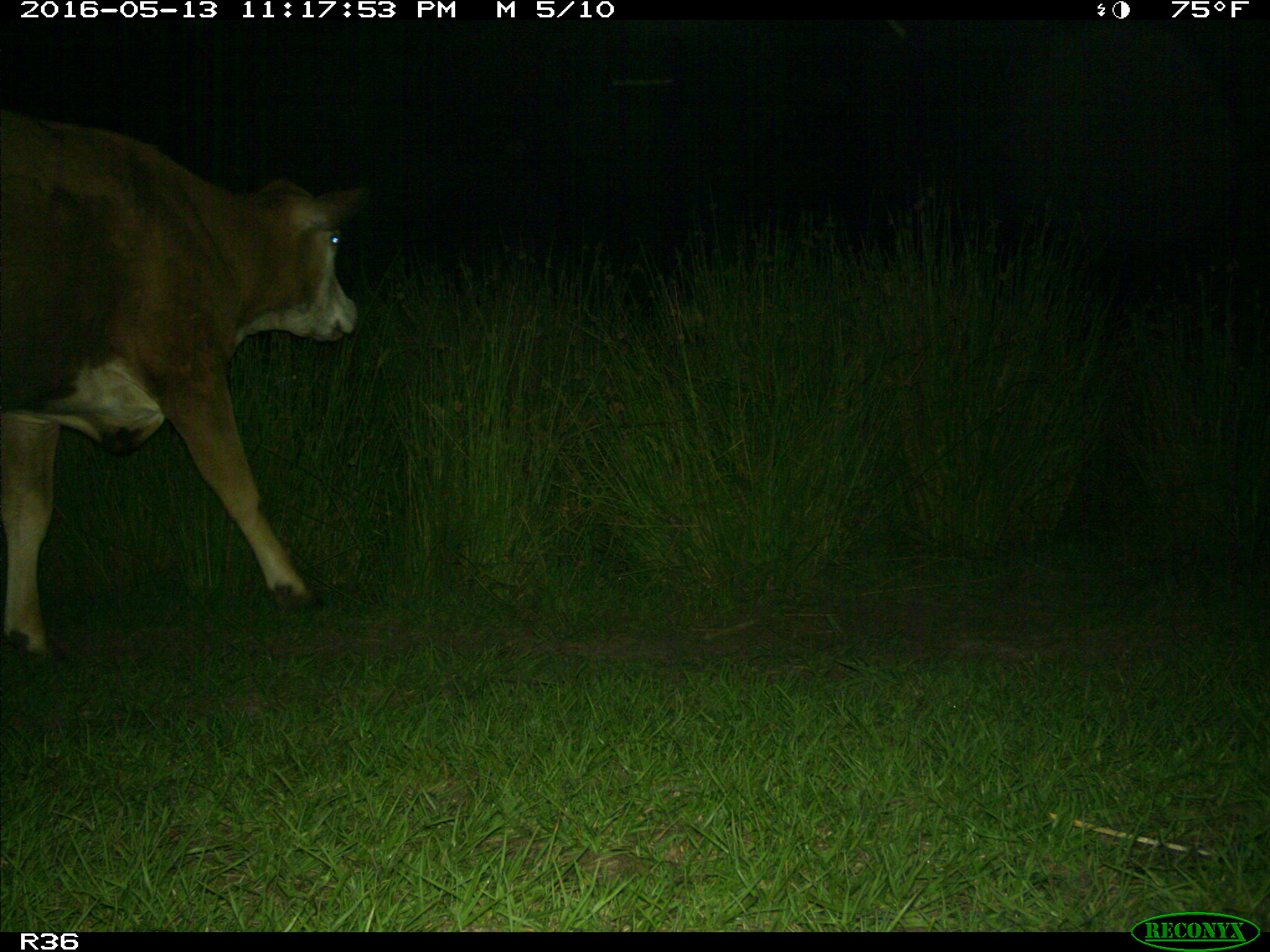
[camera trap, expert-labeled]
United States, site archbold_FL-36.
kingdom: Animalia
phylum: Chordata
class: Mammalia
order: Artiodactyla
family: Bovidae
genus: Bos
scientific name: Bos taurus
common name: domestic cow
Bos taurus (domestic cow).